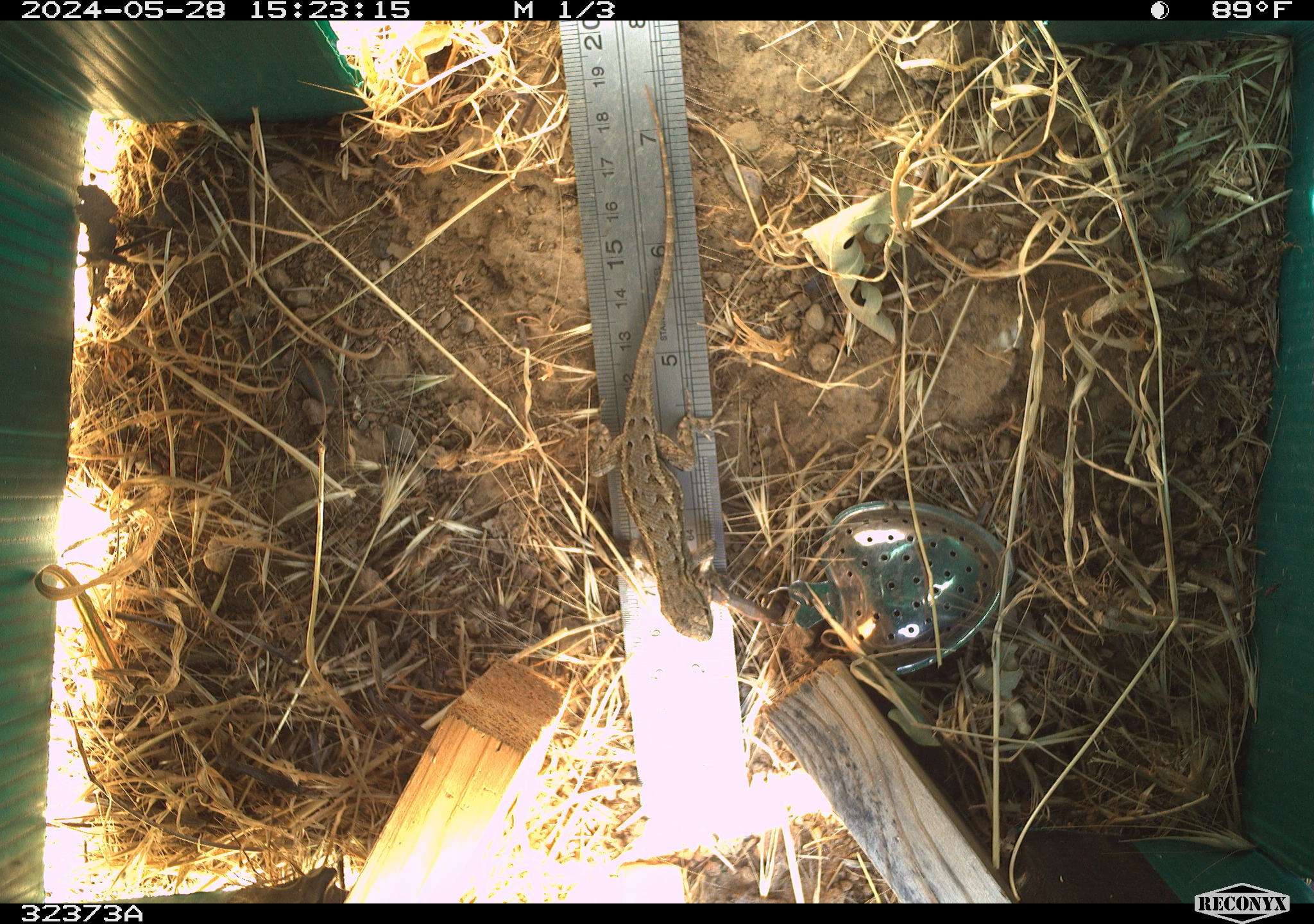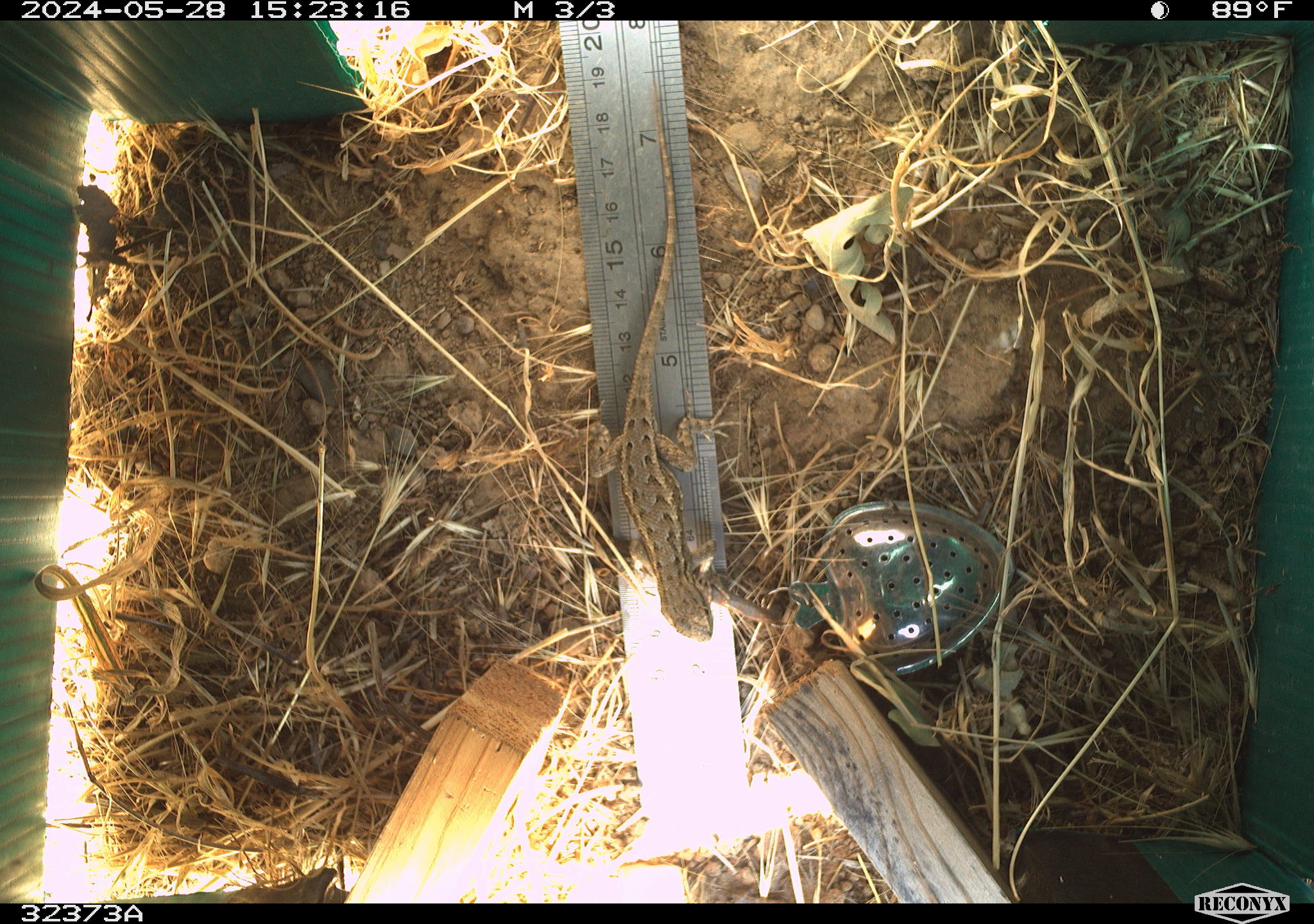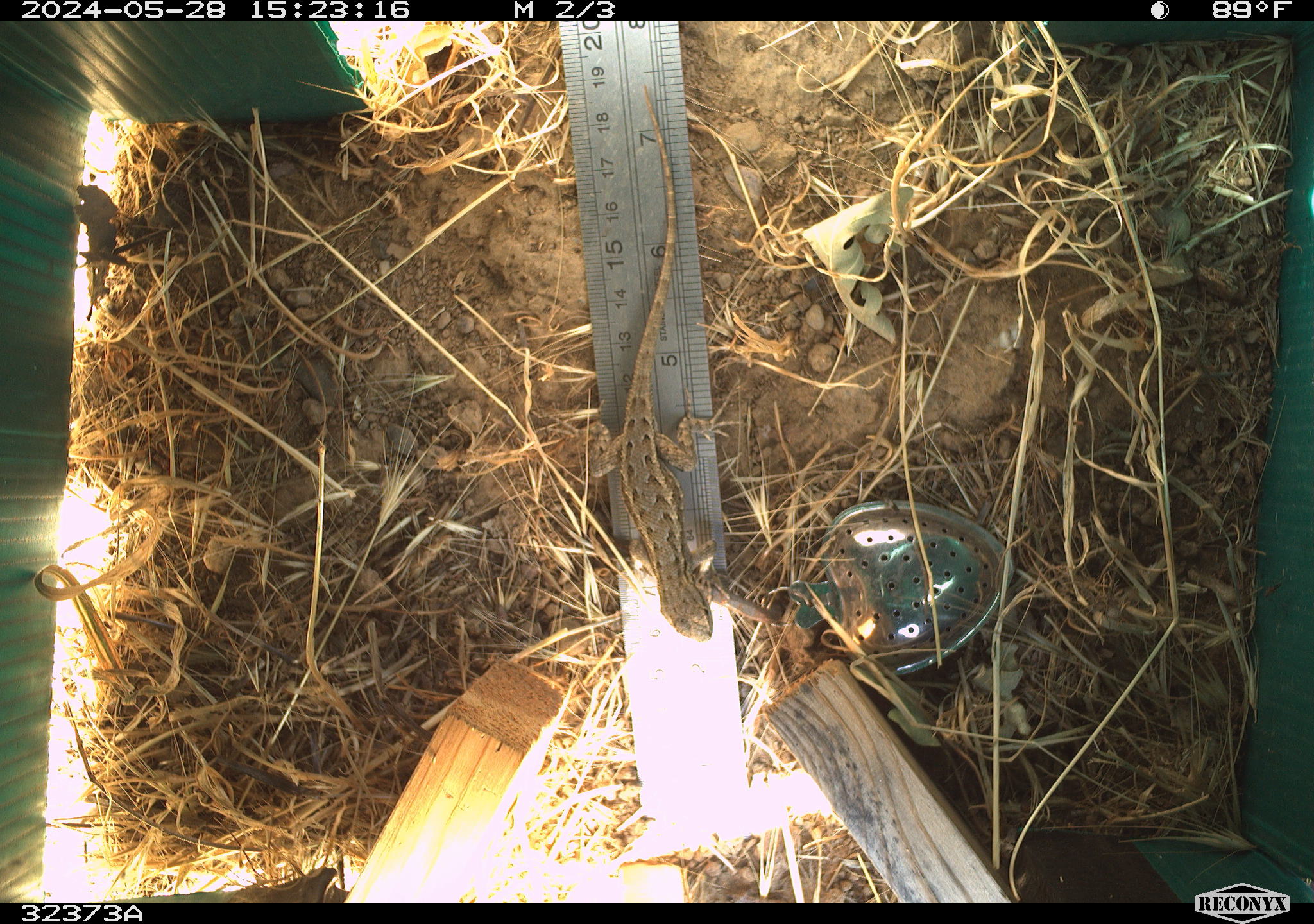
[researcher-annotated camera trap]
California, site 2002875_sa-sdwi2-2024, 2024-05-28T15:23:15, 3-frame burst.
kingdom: Animalia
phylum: Chordata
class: Reptilia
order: Squamata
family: Phrynosomatidae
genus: Sceloporus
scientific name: Sceloporus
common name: spiny lizards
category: sceloporus species